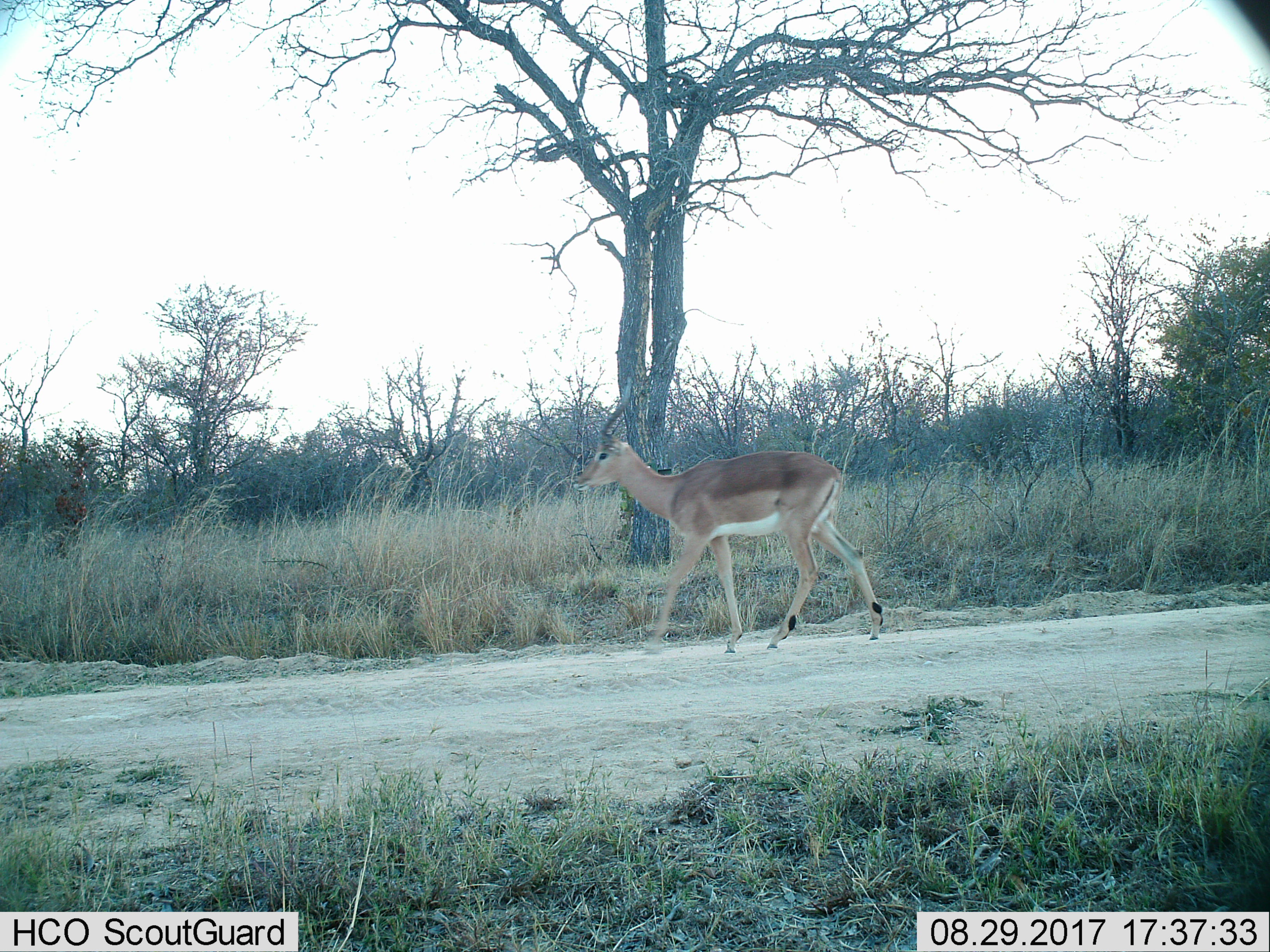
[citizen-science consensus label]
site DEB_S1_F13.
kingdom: Animalia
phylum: Chordata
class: Mammalia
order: Artiodactyla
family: Bovidae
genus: Aepyceros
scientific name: Aepyceros melampus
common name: impala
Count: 1.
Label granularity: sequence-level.